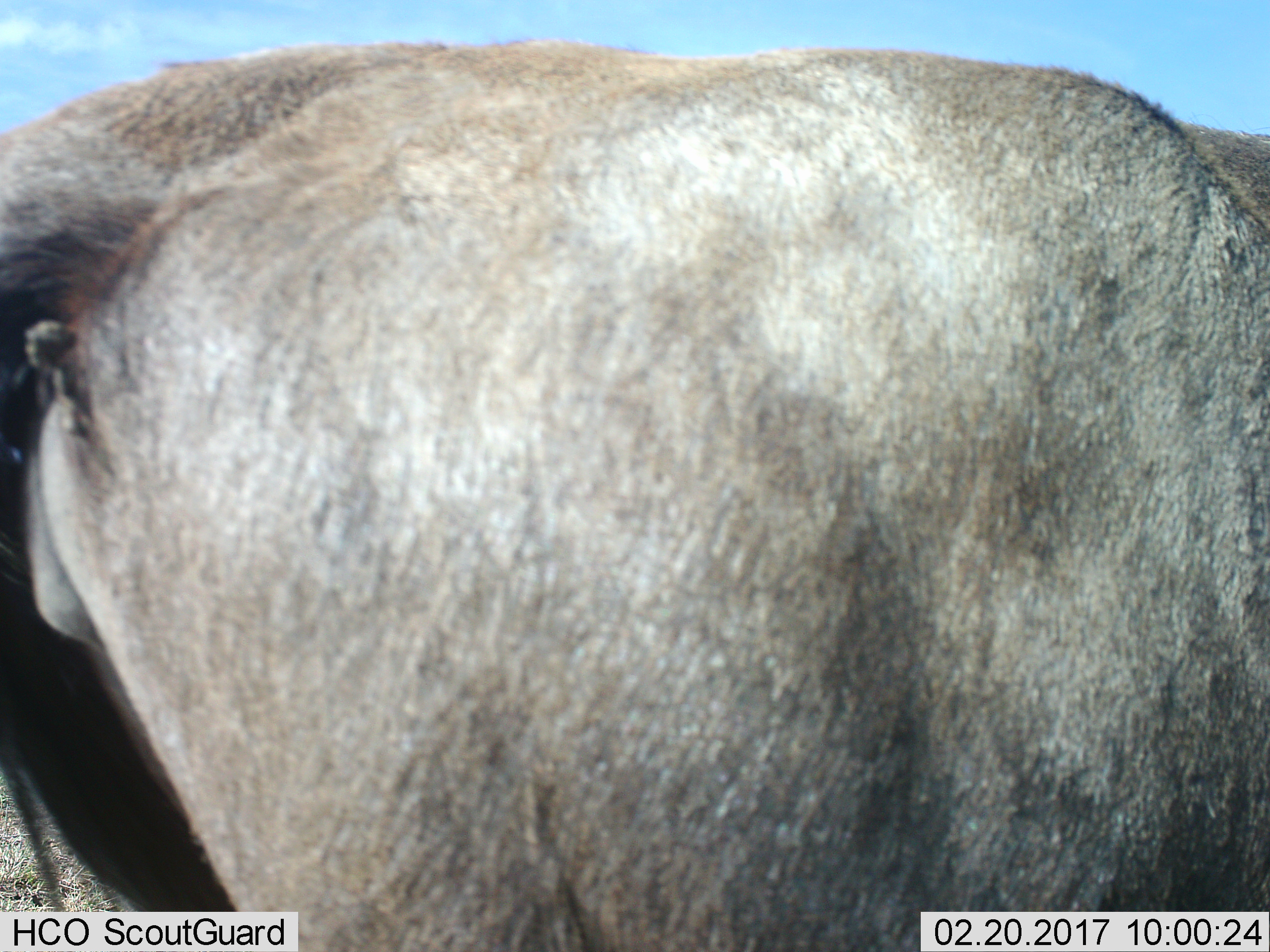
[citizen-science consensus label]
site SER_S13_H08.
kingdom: Animalia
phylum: Chordata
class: Mammalia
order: Artiodactyla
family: Bovidae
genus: Connochaetes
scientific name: Connochaetes taurinus taurinus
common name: blue wildebeest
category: wildebeestblue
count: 1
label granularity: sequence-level